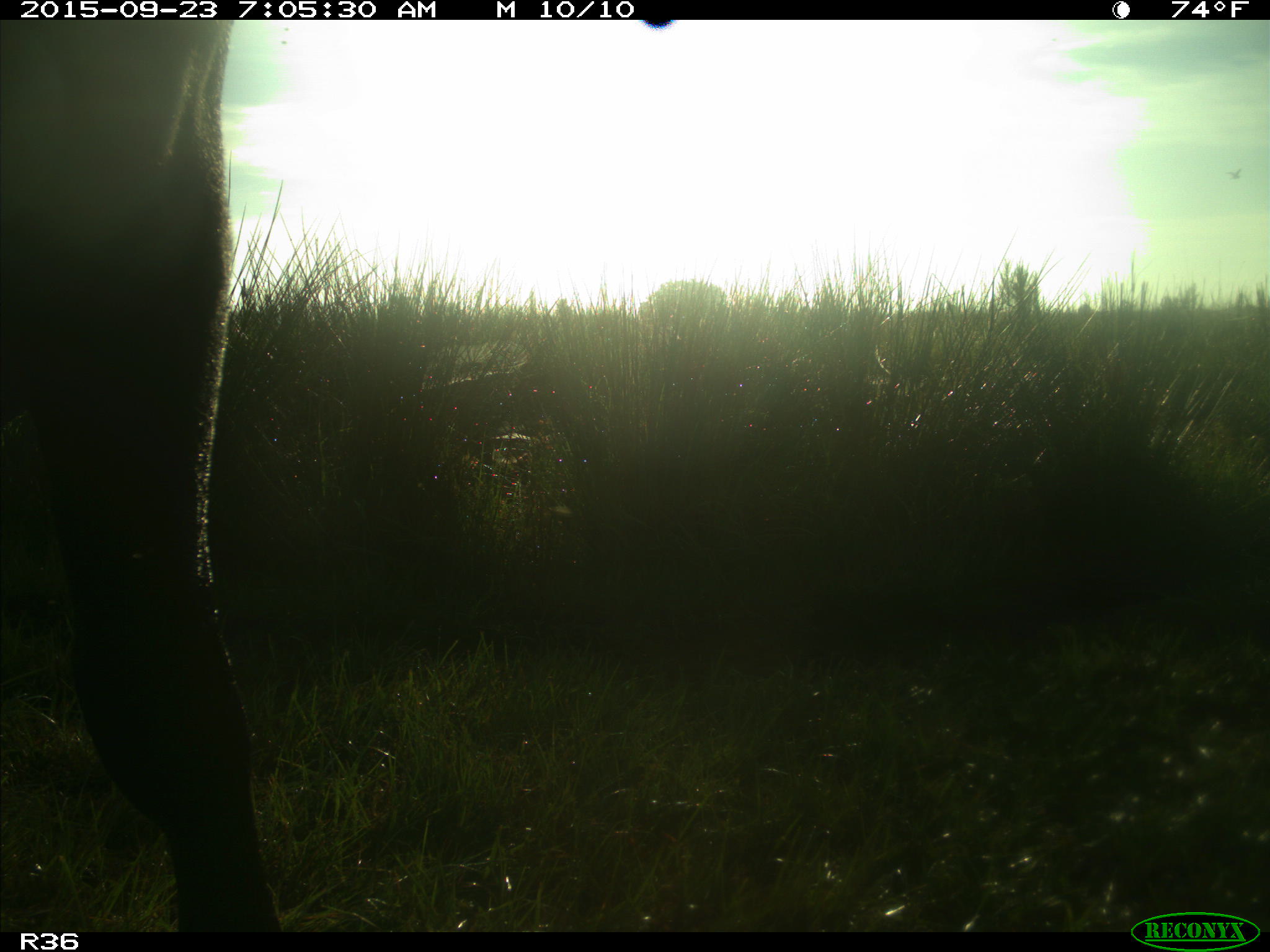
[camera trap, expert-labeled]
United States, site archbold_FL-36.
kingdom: Animalia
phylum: Chordata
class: Mammalia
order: Artiodactyla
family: Bovidae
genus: Bos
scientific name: Bos taurus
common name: domestic cow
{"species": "Bos taurus (domestic cow)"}